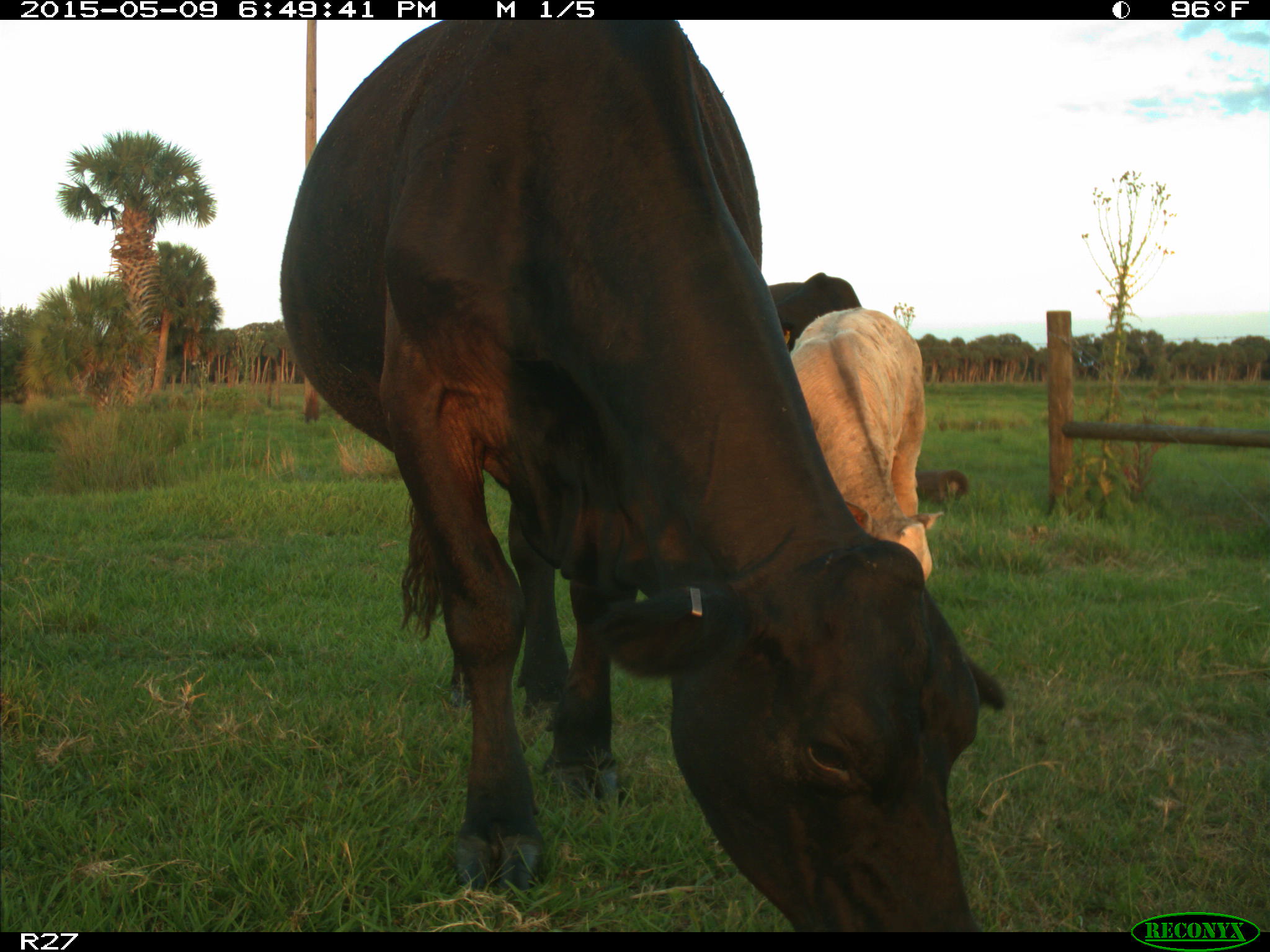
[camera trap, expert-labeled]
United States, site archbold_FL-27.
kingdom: Animalia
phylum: Chordata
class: Mammalia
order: Artiodactyla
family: Bovidae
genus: Bos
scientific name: Bos taurus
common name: domestic cow